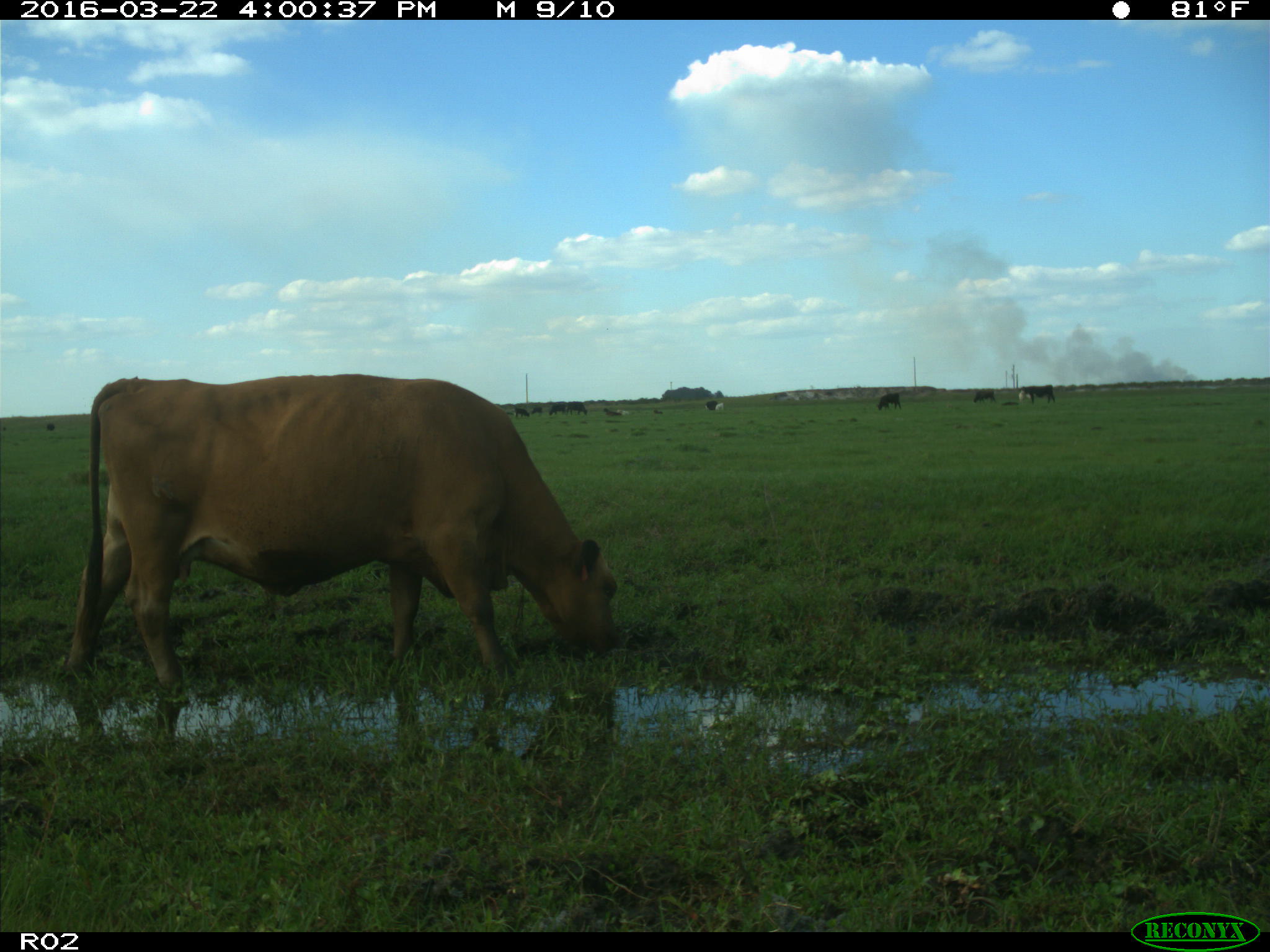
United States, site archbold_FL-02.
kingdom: Animalia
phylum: Chordata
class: Mammalia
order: Artiodactyla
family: Bovidae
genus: Bos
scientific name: Bos taurus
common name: domestic cow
Bos taurus (domestic cow).